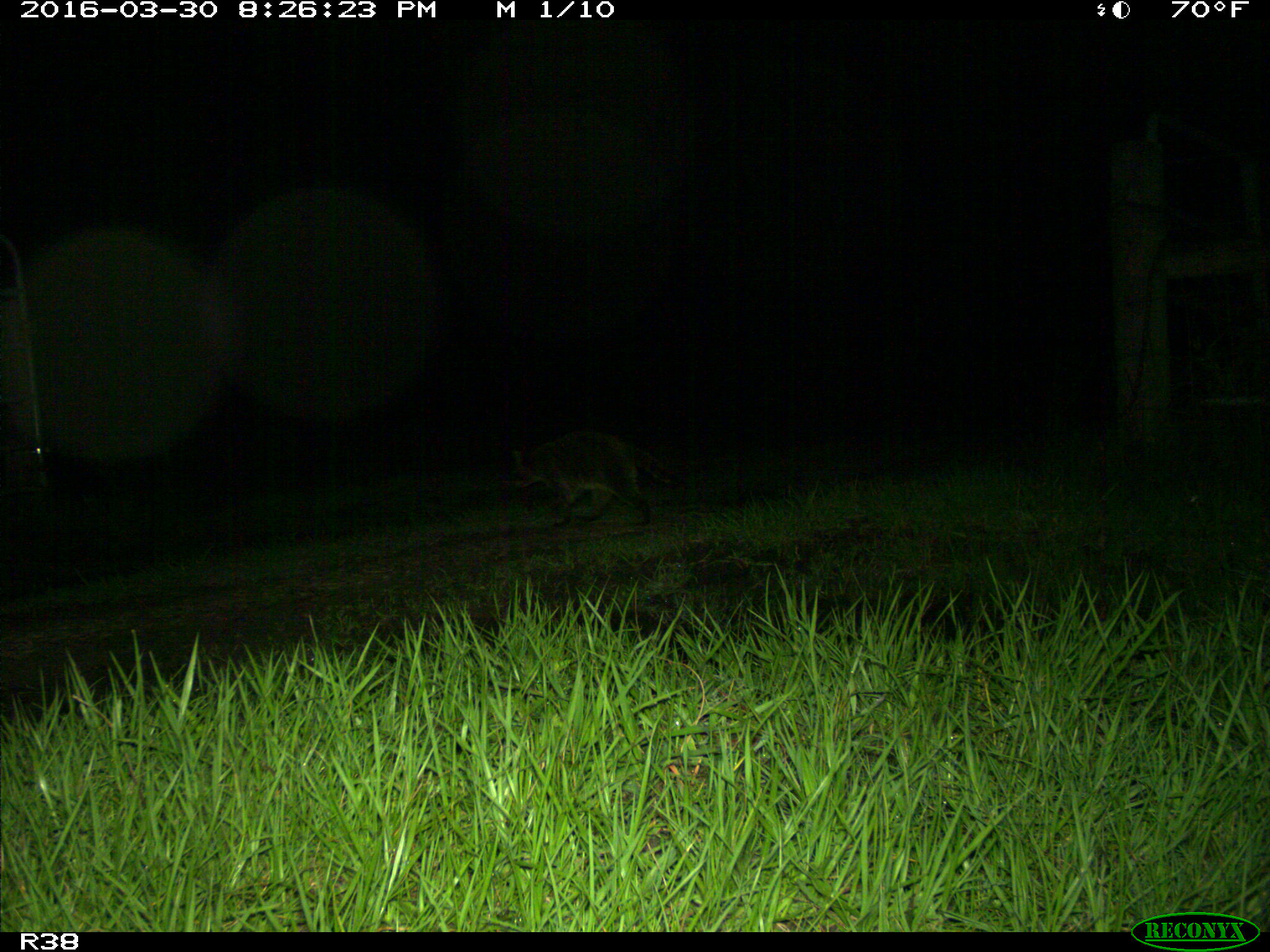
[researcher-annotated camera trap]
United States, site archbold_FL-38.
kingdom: Animalia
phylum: Chordata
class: Mammalia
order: Carnivora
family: Procyonidae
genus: Procyon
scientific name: Procyon lotor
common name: common raccoon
Procyon lotor (common raccoon).